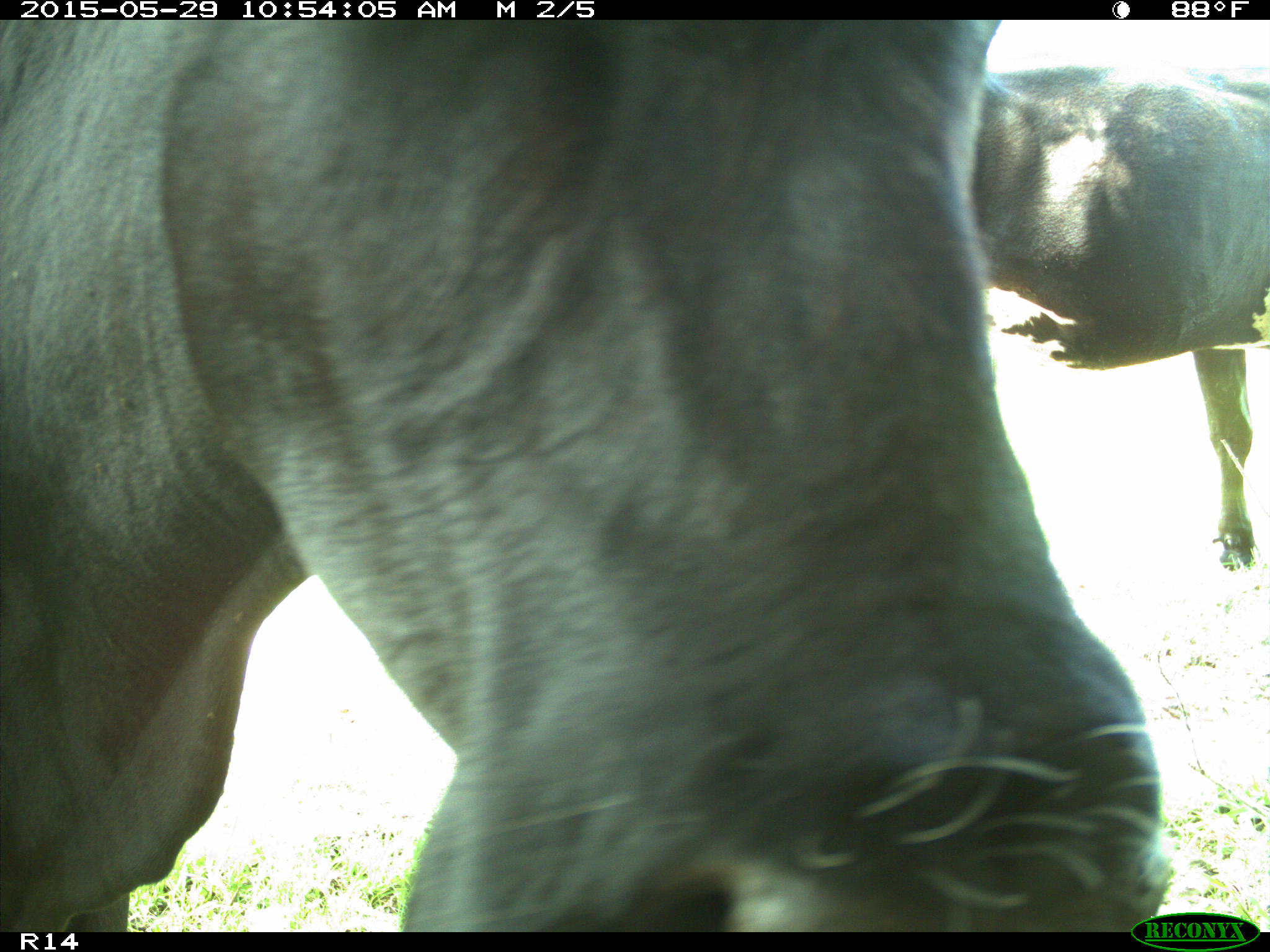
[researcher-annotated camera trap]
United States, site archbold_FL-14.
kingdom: Animalia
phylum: Chordata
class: Mammalia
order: Artiodactyla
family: Bovidae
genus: Bos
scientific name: Bos taurus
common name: domestic cow